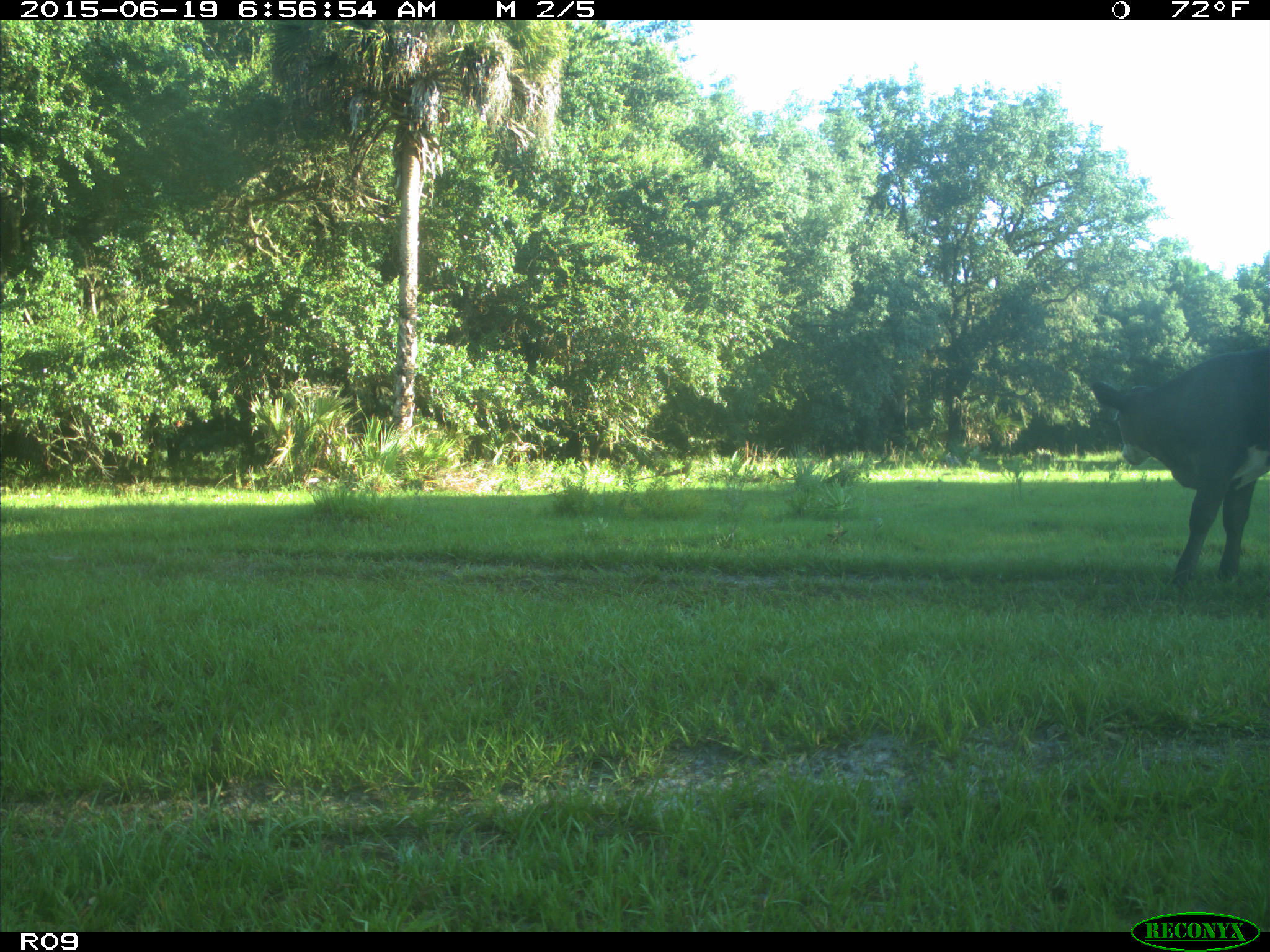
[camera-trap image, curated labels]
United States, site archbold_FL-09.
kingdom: Animalia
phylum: Chordata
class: Mammalia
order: Artiodactyla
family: Bovidae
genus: Bos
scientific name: Bos taurus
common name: domestic cow